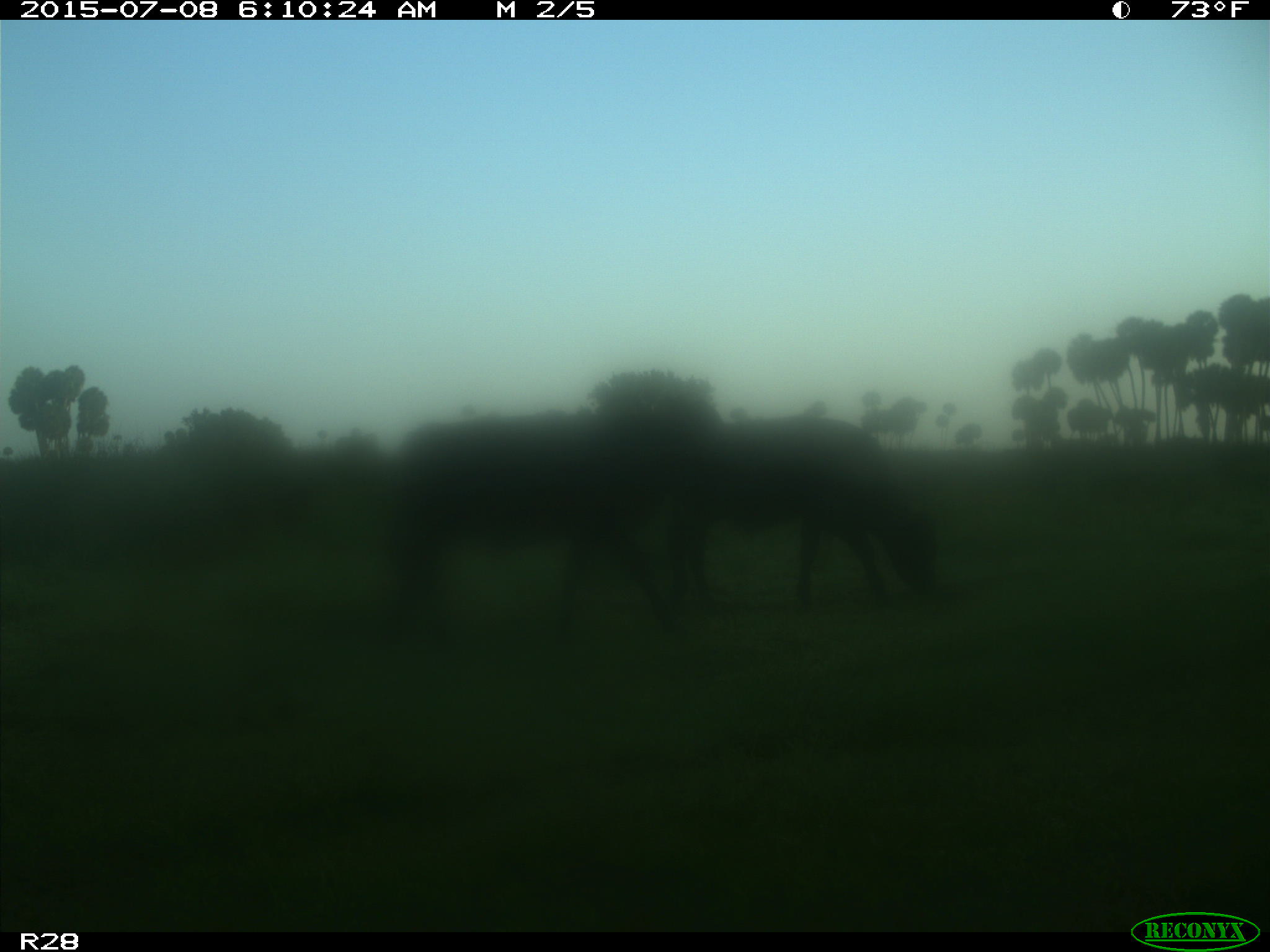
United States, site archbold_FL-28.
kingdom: Animalia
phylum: Chordata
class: Mammalia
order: Artiodactyla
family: Bovidae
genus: Bos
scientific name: Bos taurus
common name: domestic cow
Bos taurus (domestic cow).